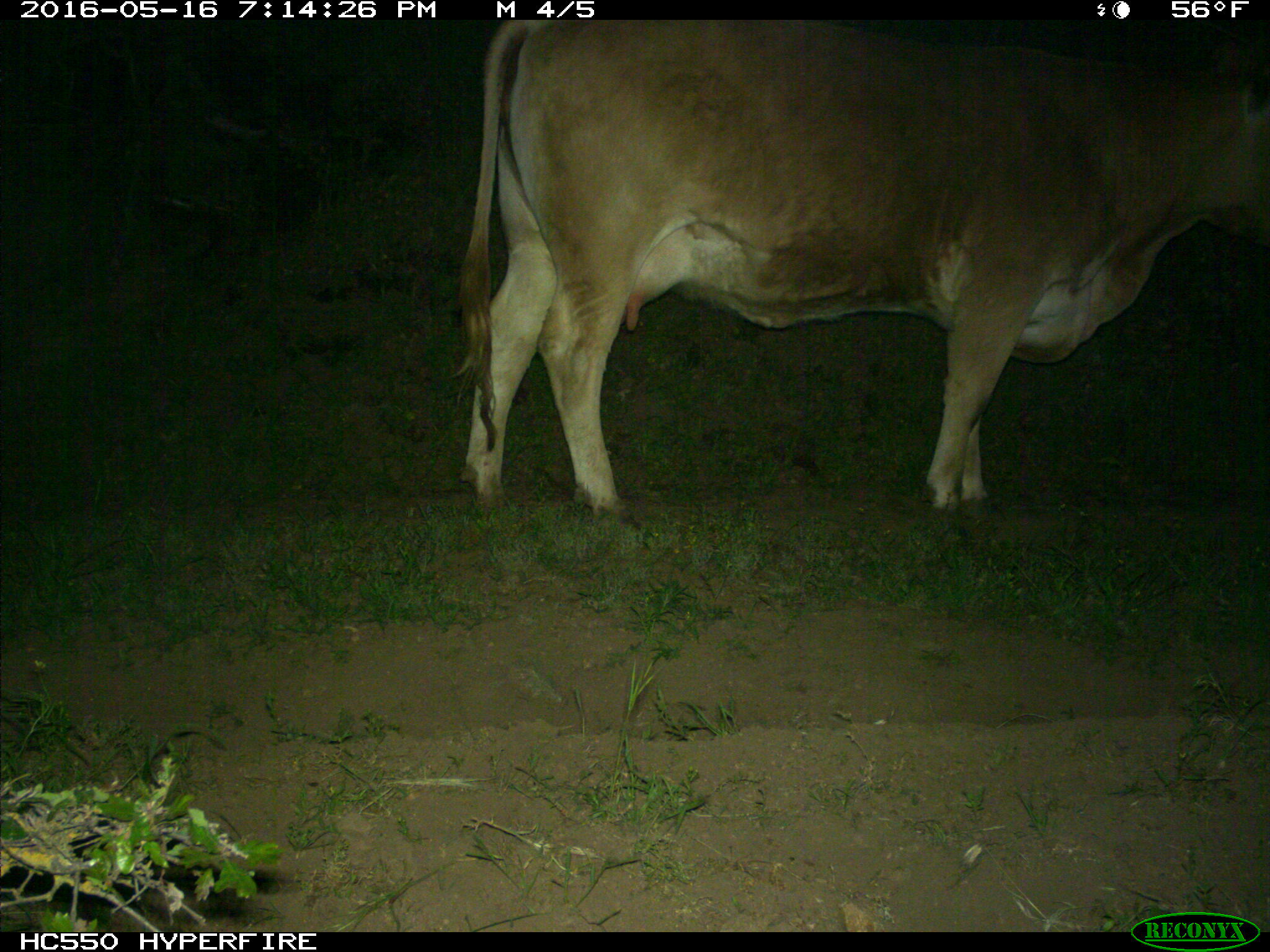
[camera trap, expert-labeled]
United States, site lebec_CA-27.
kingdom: Animalia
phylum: Chordata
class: Mammalia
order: Artiodactyla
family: Bovidae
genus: Bos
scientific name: Bos taurus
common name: domestic cow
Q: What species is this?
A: Bos taurus (domestic cow).